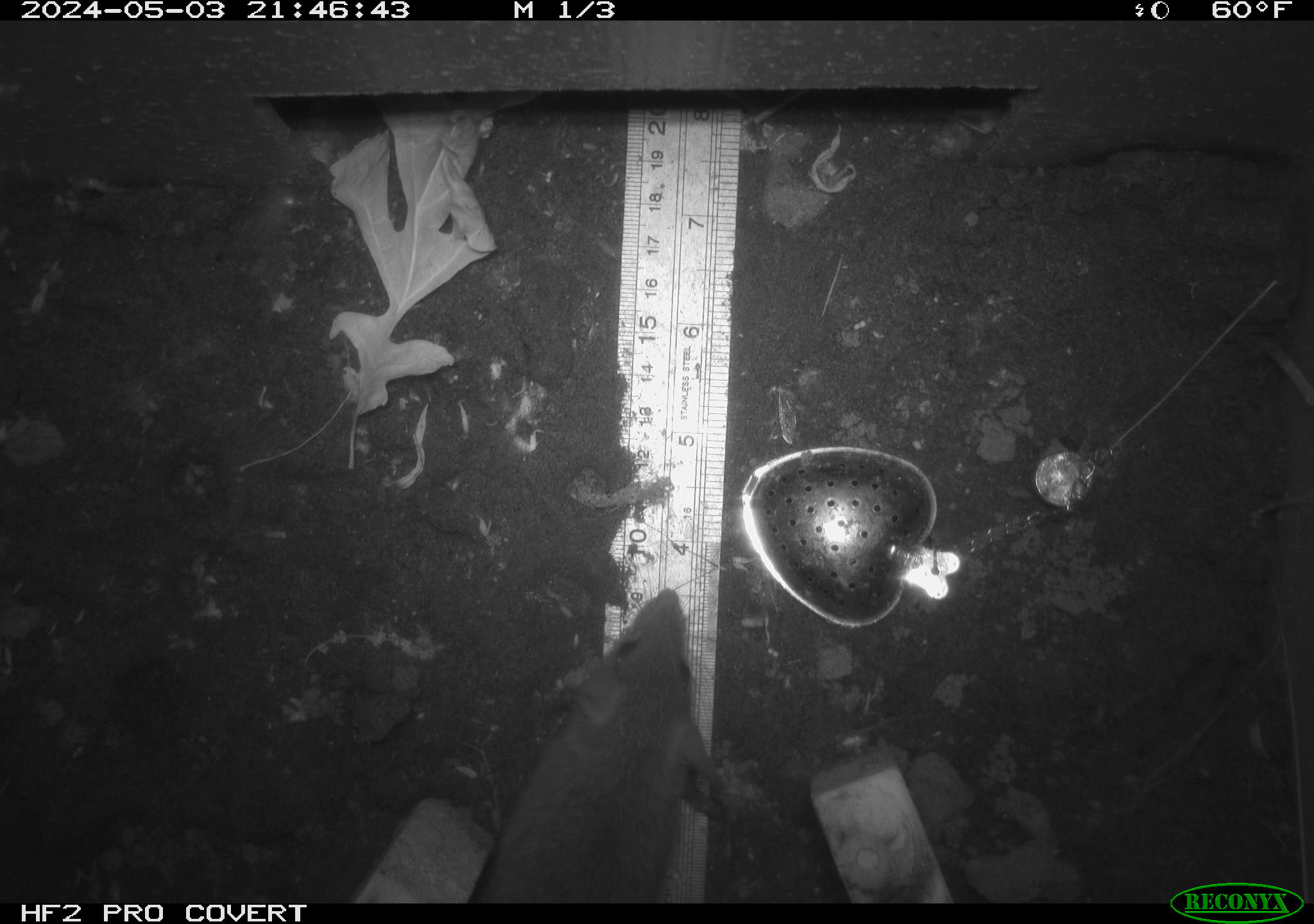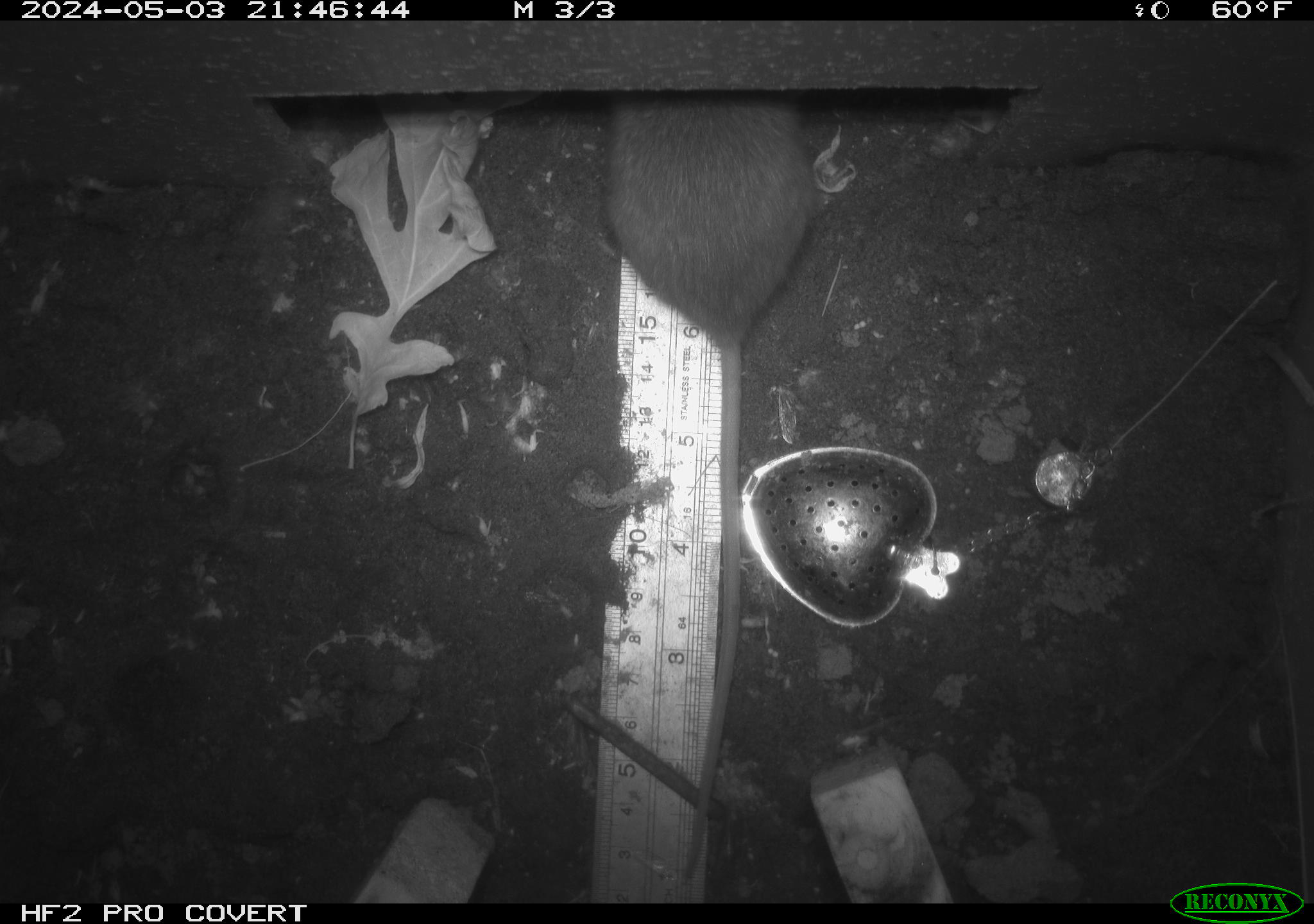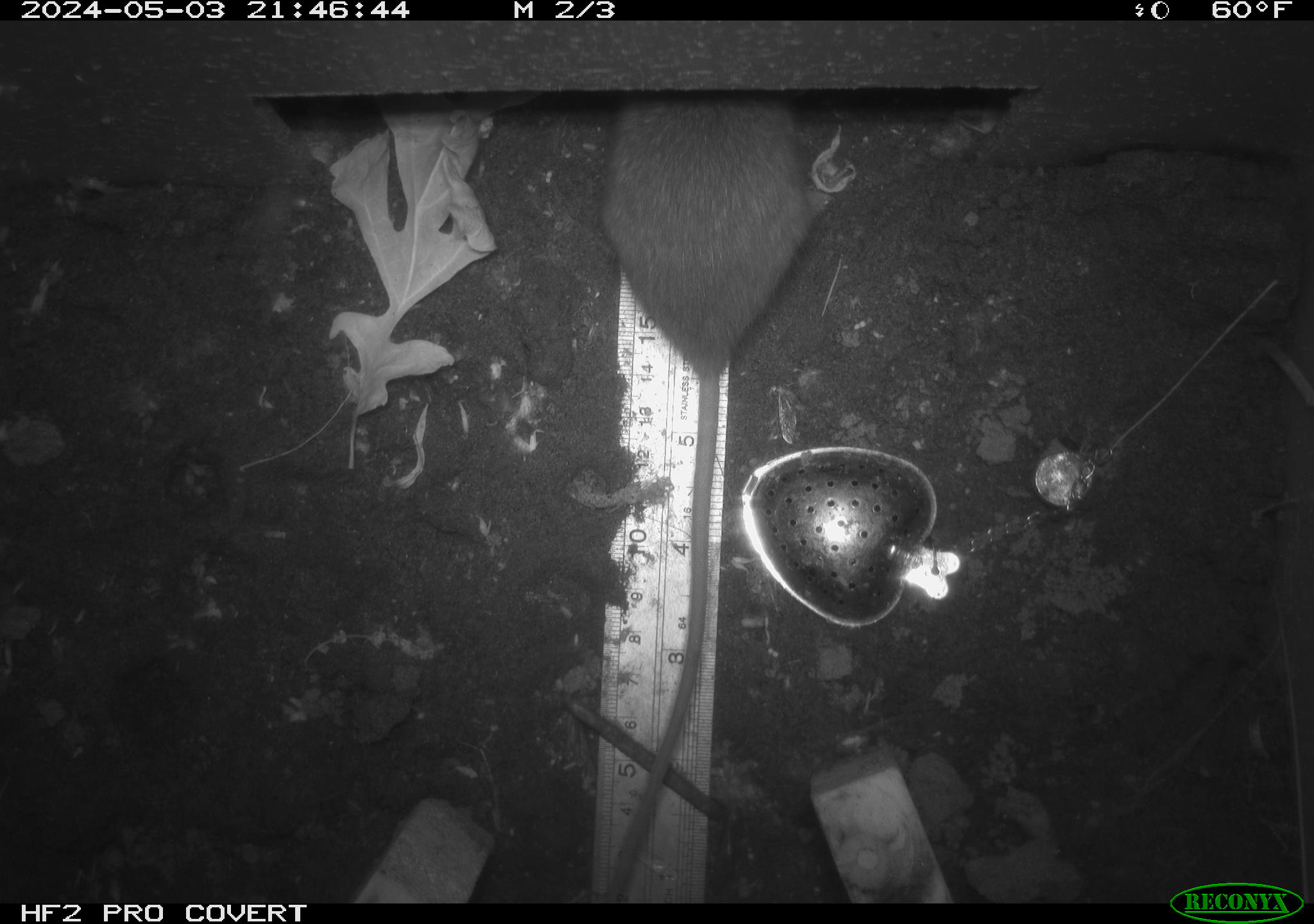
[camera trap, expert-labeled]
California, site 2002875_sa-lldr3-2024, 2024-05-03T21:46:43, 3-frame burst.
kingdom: Animalia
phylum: Chordata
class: Mammalia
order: Rodentia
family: Muridae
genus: Rattus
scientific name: Rattus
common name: rat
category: rattus species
Rattus species (rat) (Rattus).